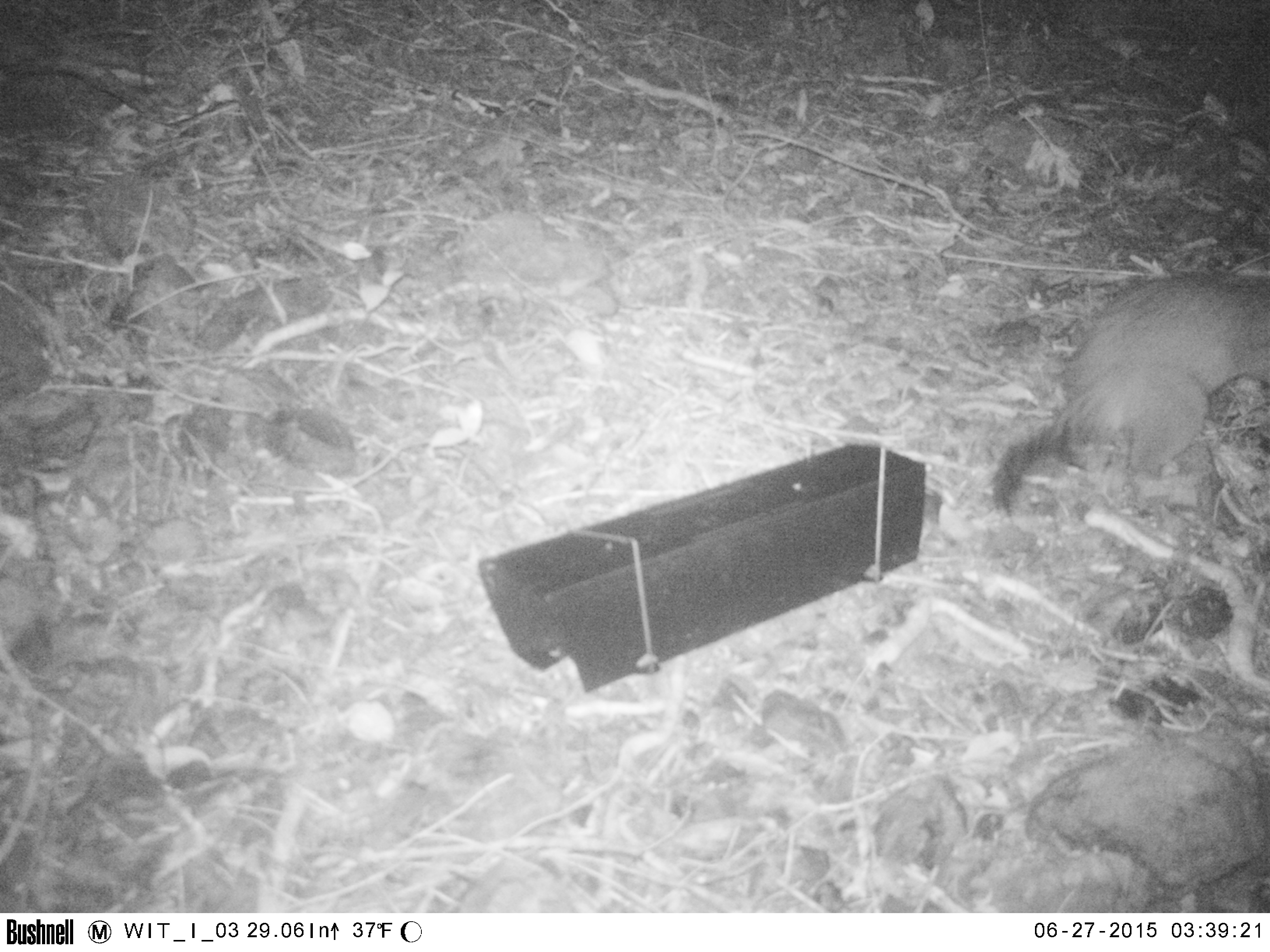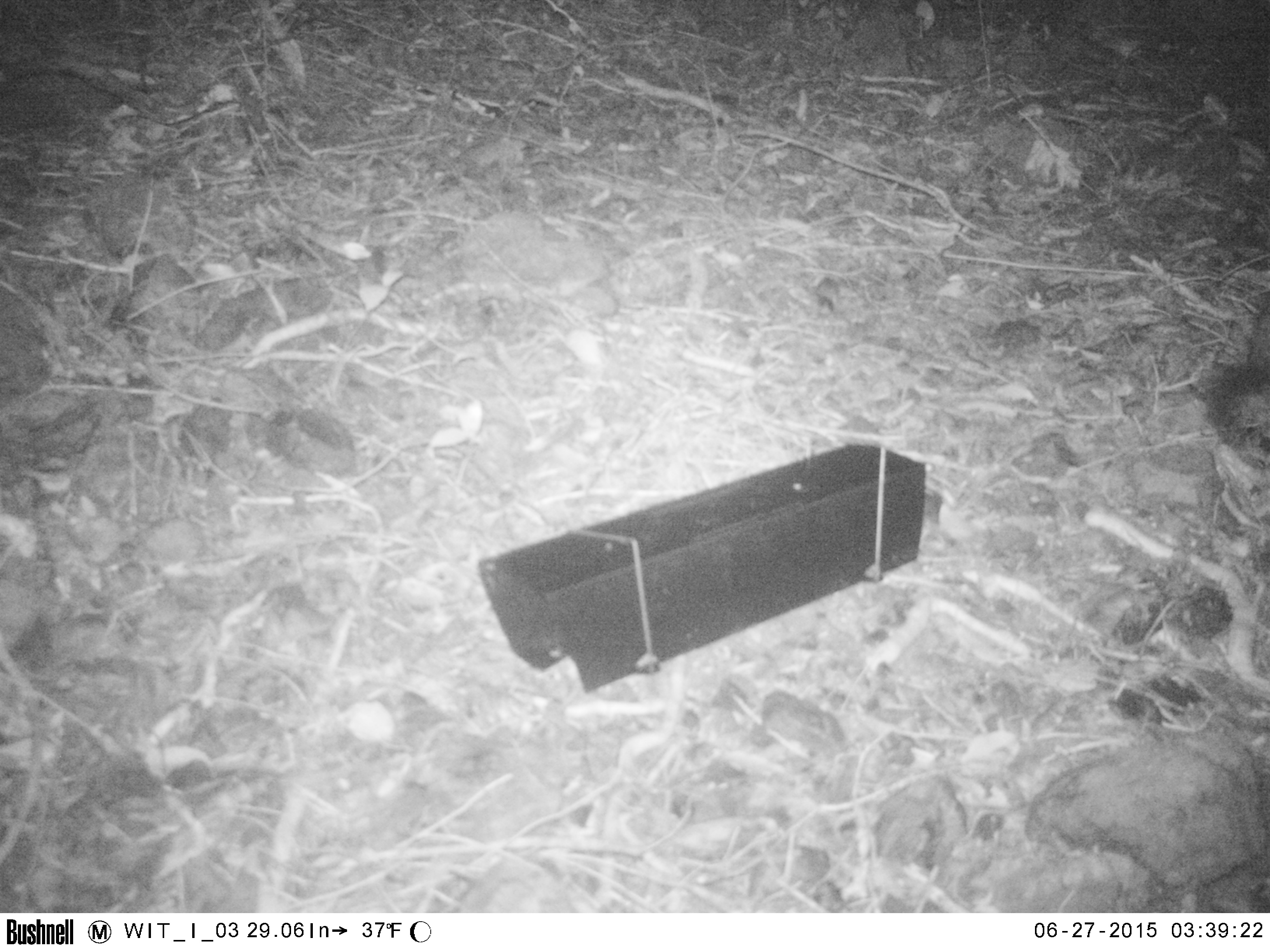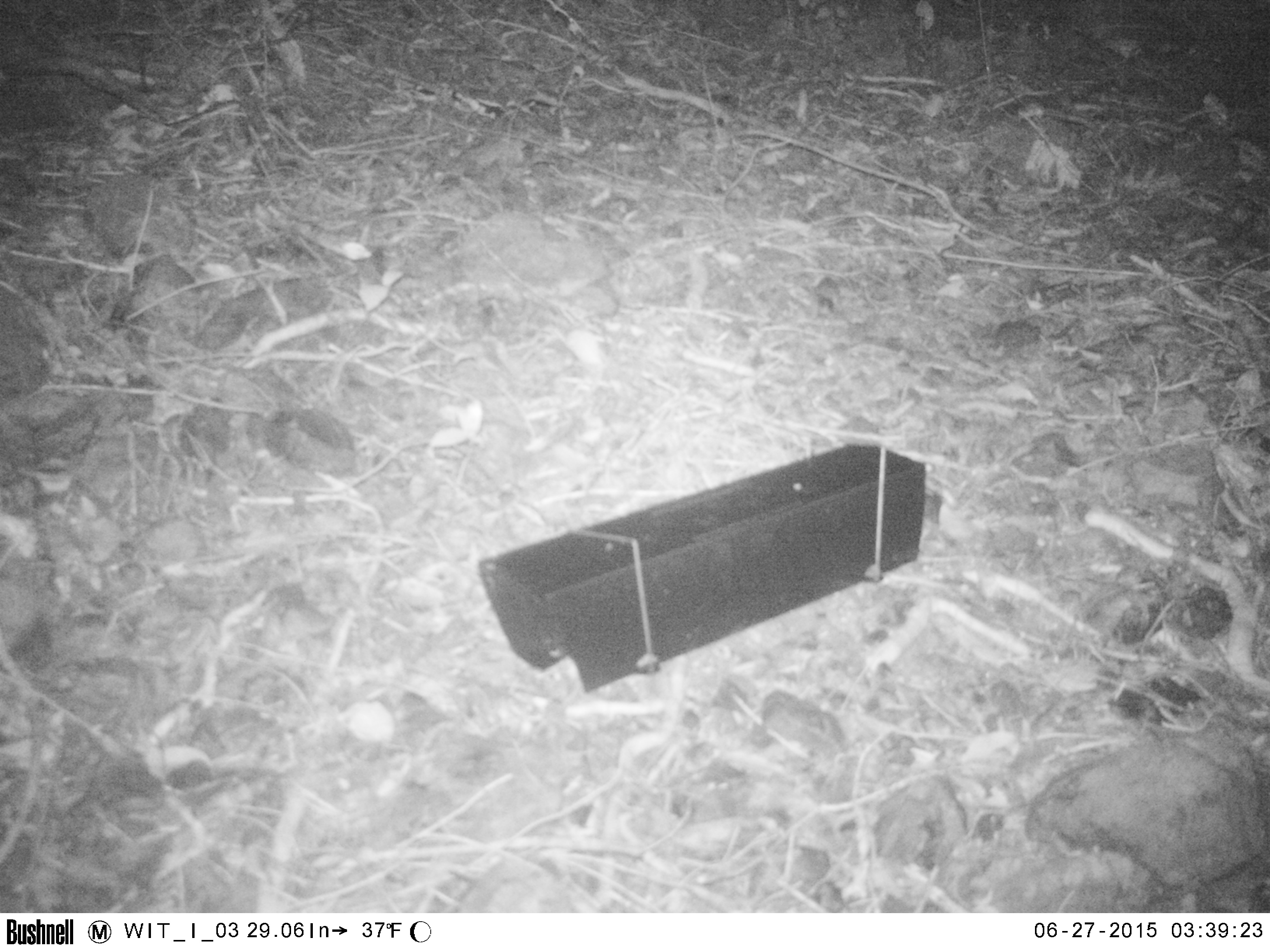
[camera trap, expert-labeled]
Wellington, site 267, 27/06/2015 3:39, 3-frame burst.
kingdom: Animalia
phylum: Chordata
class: Mammalia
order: Didelphimorphia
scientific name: Didelphimorphia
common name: possum